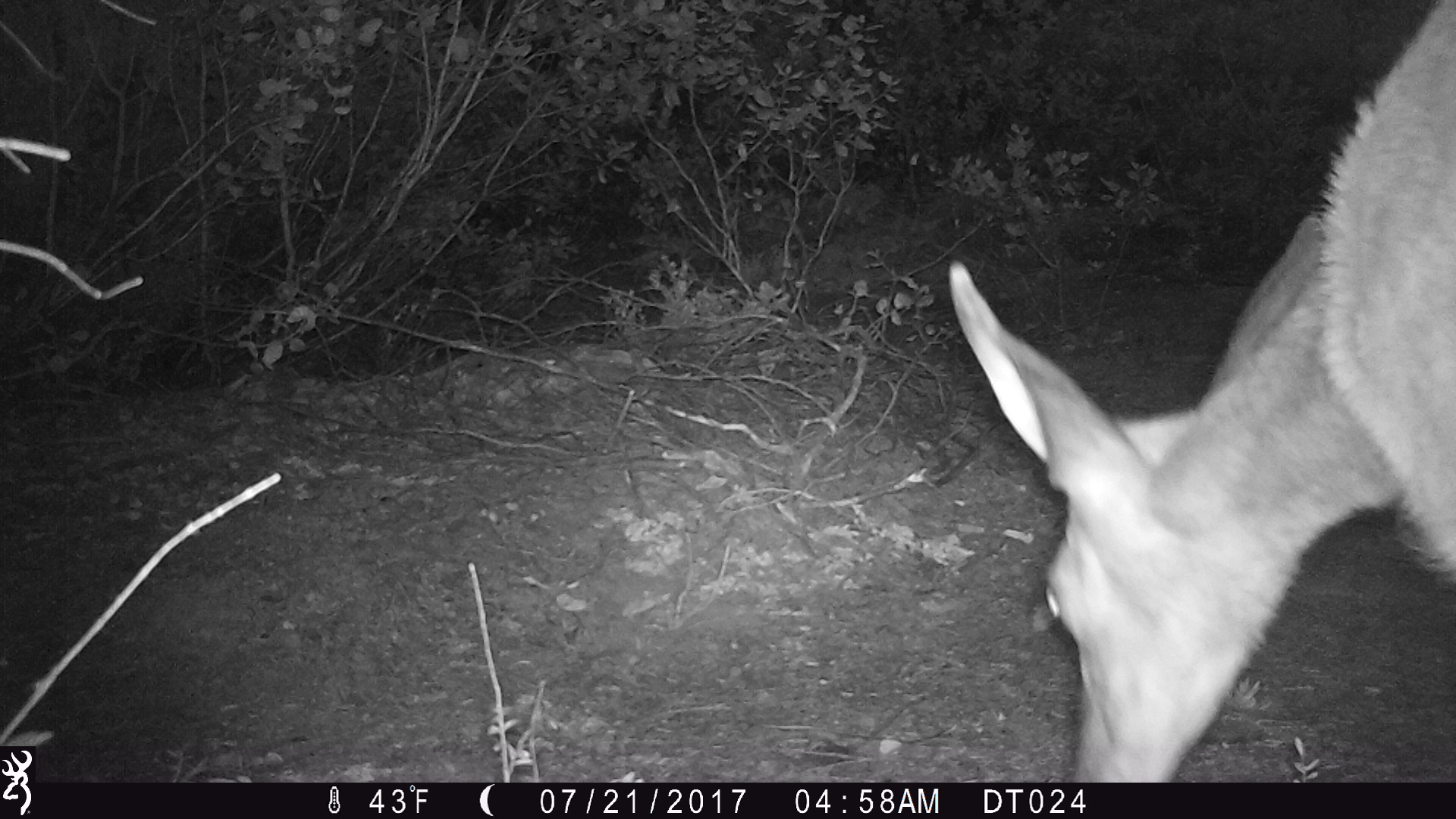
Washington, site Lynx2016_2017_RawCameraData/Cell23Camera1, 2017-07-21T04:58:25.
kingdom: Animalia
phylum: Chordata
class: Mammalia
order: Artiodactyla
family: Cervidae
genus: Odocoileus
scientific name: Odocoileus hemionus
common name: mule deer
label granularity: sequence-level